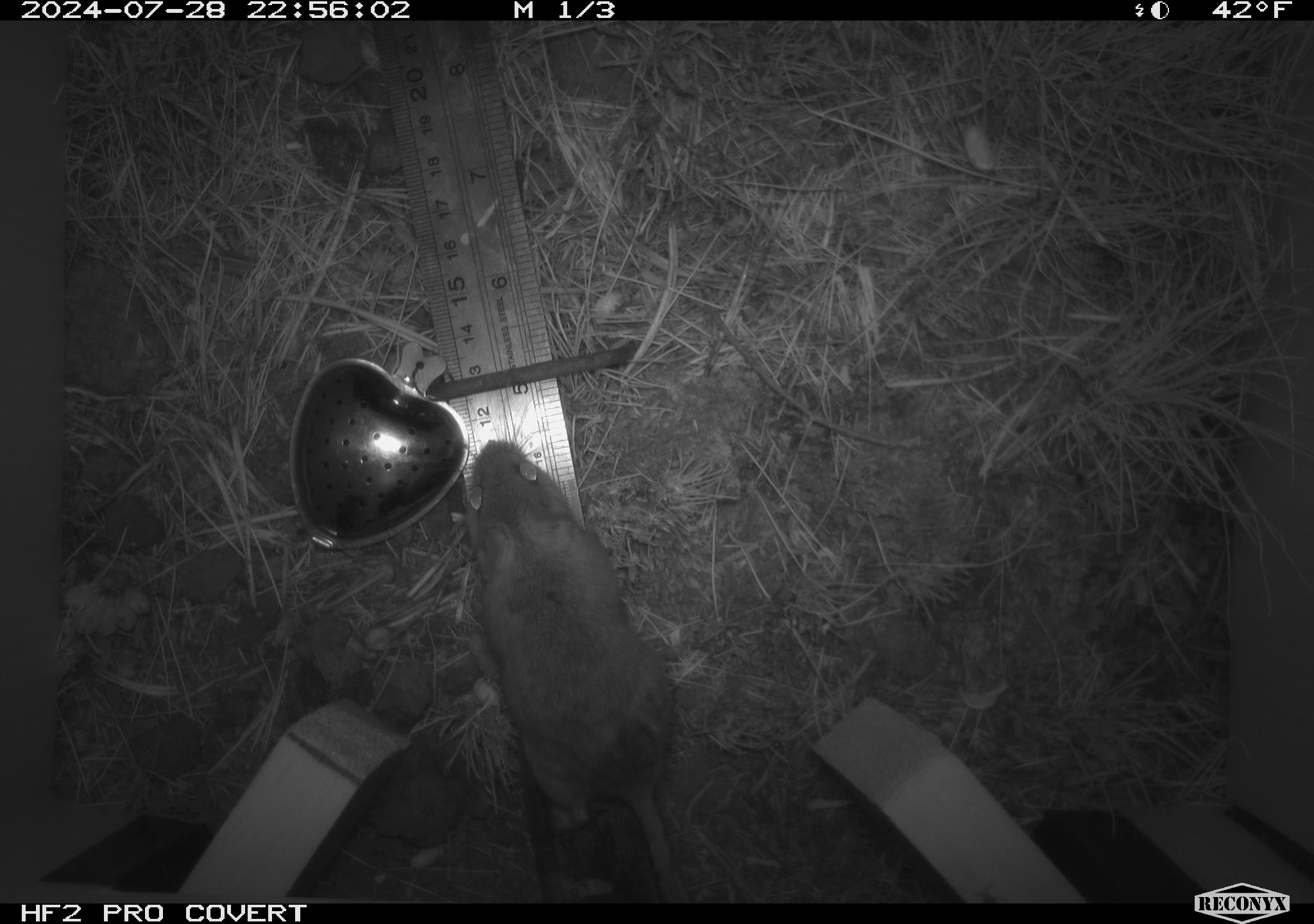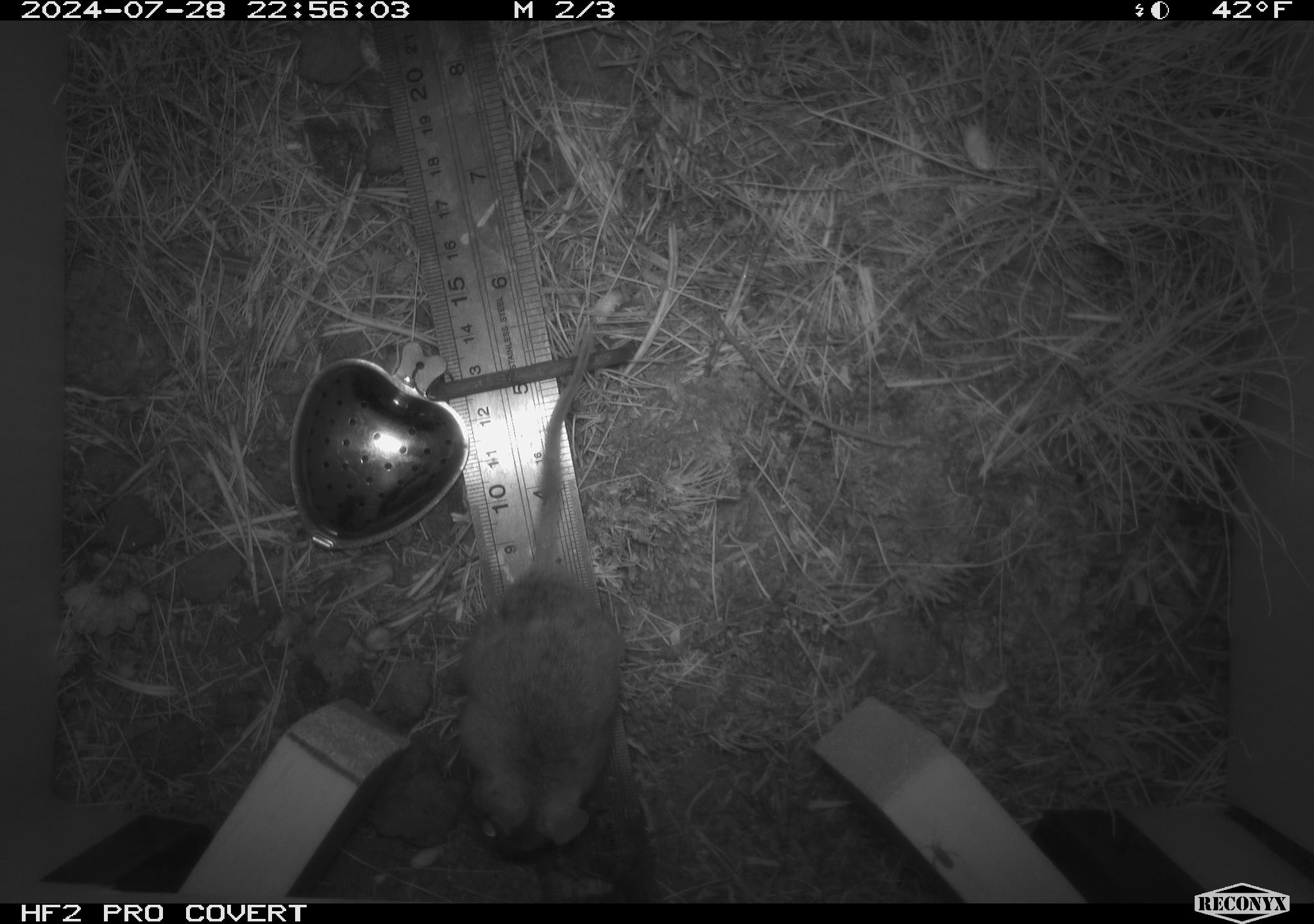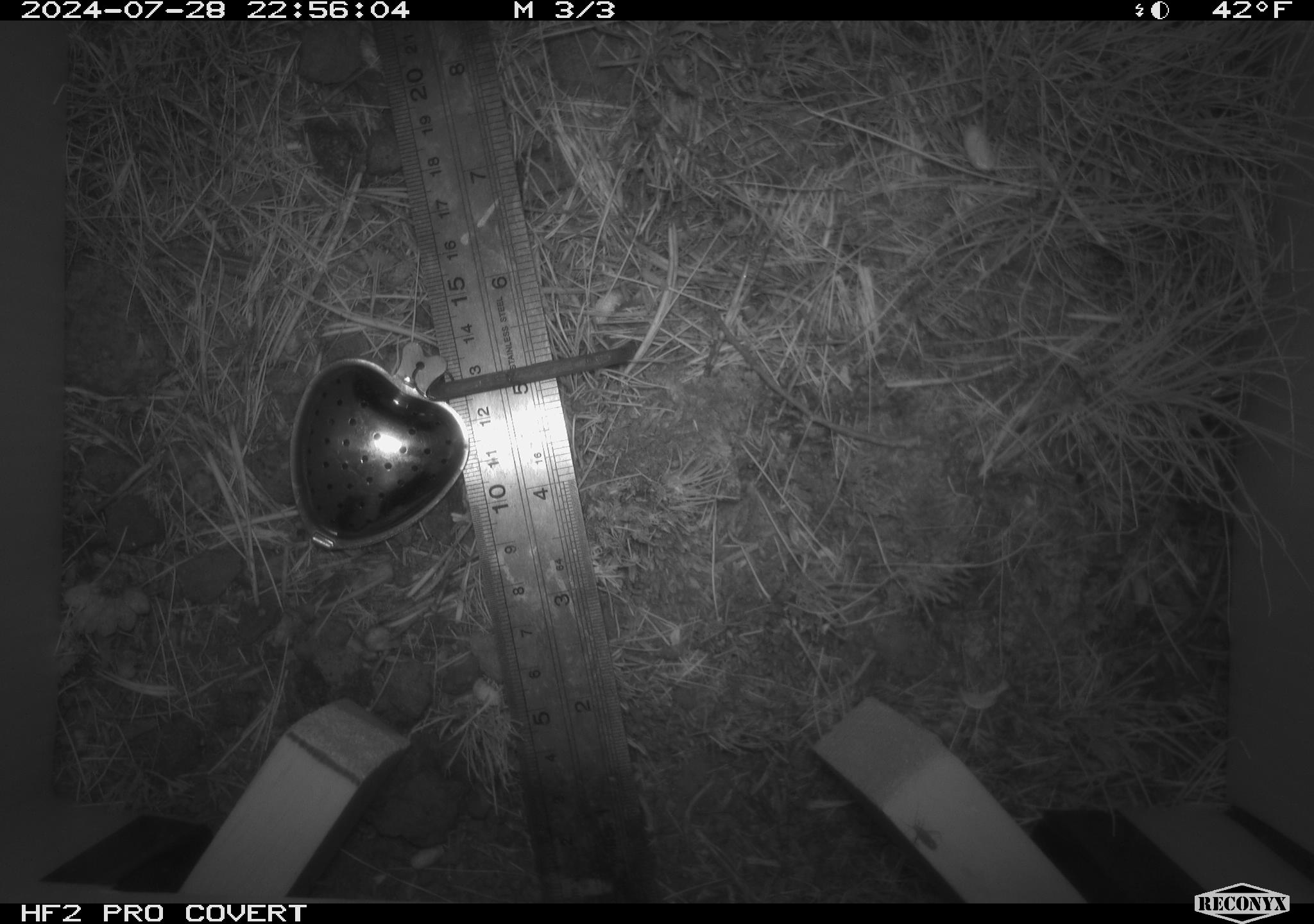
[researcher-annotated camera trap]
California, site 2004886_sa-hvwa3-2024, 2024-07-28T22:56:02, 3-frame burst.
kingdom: Animalia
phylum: Chordata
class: Mammalia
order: Rodentia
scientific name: Rodentia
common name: mouse species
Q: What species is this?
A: Mouse species (Rodentia).